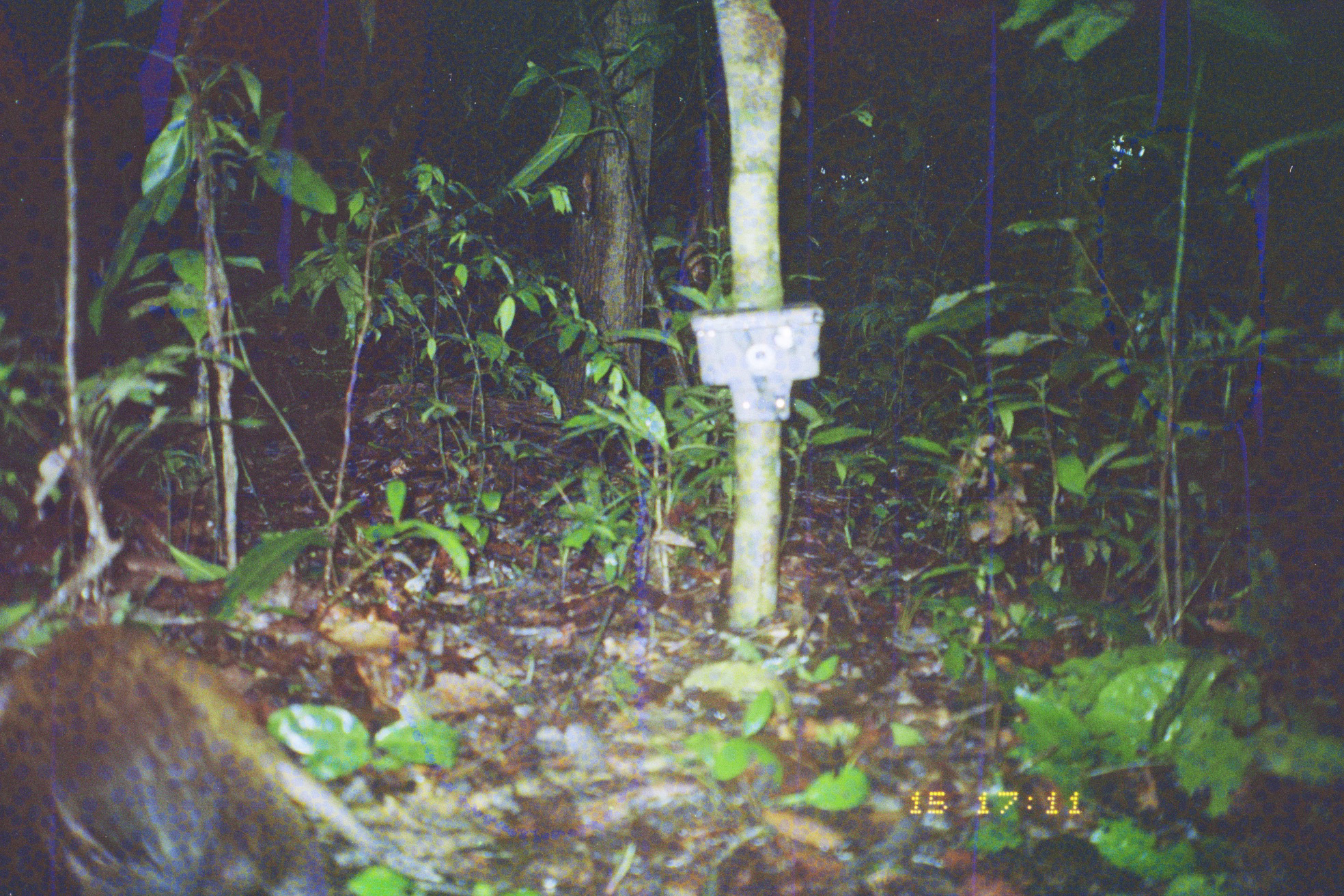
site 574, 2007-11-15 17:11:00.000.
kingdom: Animalia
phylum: Chordata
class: Mammalia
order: Rodentia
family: Dasyproctidae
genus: Dasyprocta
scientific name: Dasyprocta punctata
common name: central american agouti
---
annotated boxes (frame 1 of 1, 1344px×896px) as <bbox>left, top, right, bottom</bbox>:
dasyprocta punctata: <bbox>2, 618, 351, 894</bbox>